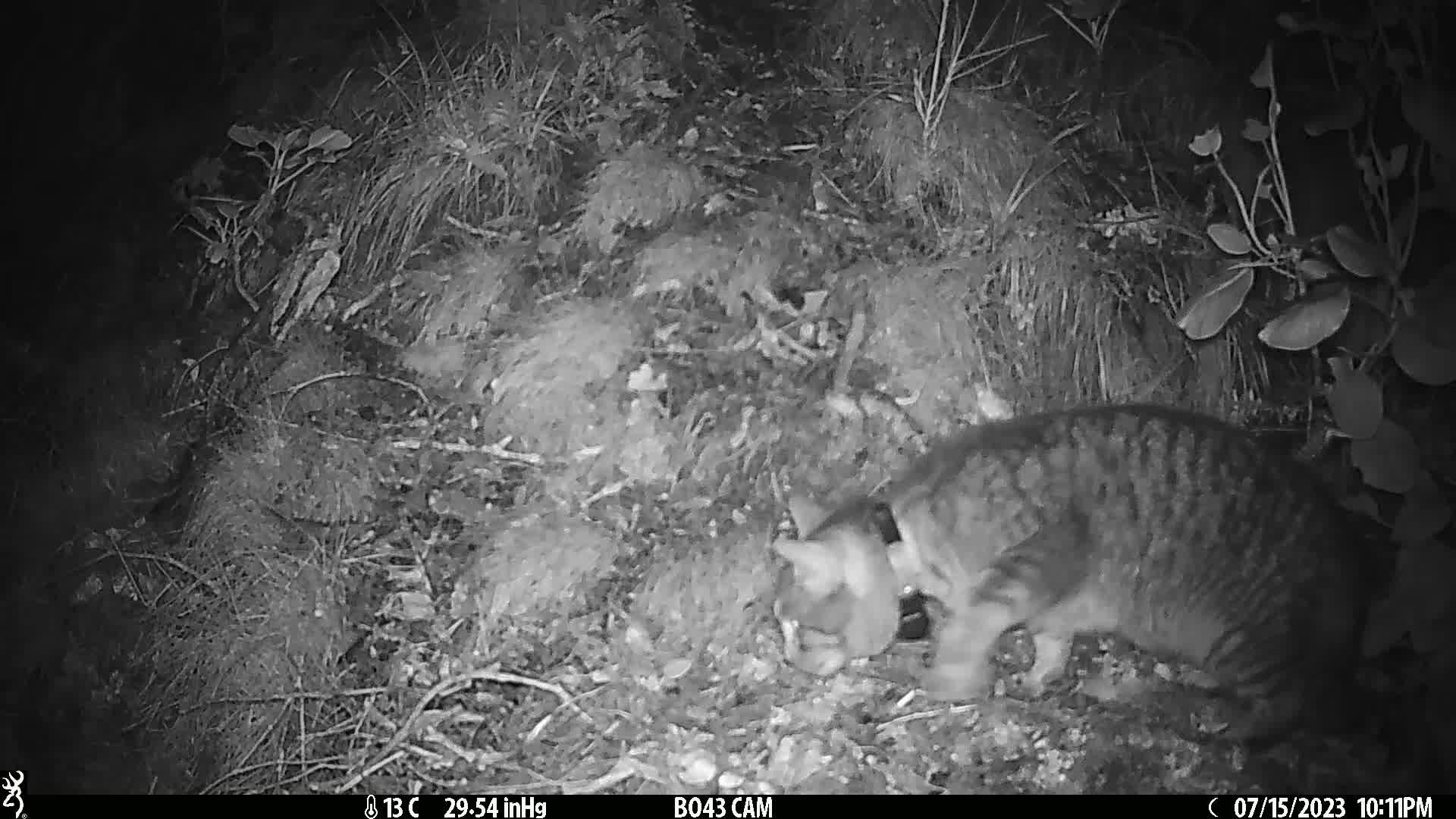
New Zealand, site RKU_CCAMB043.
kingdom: Animalia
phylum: Chordata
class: Mammalia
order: Carnivora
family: Felidae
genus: Felis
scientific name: Felis catus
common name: domestic cat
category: cat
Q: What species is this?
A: Cat (domestic cat) (Felis catus).